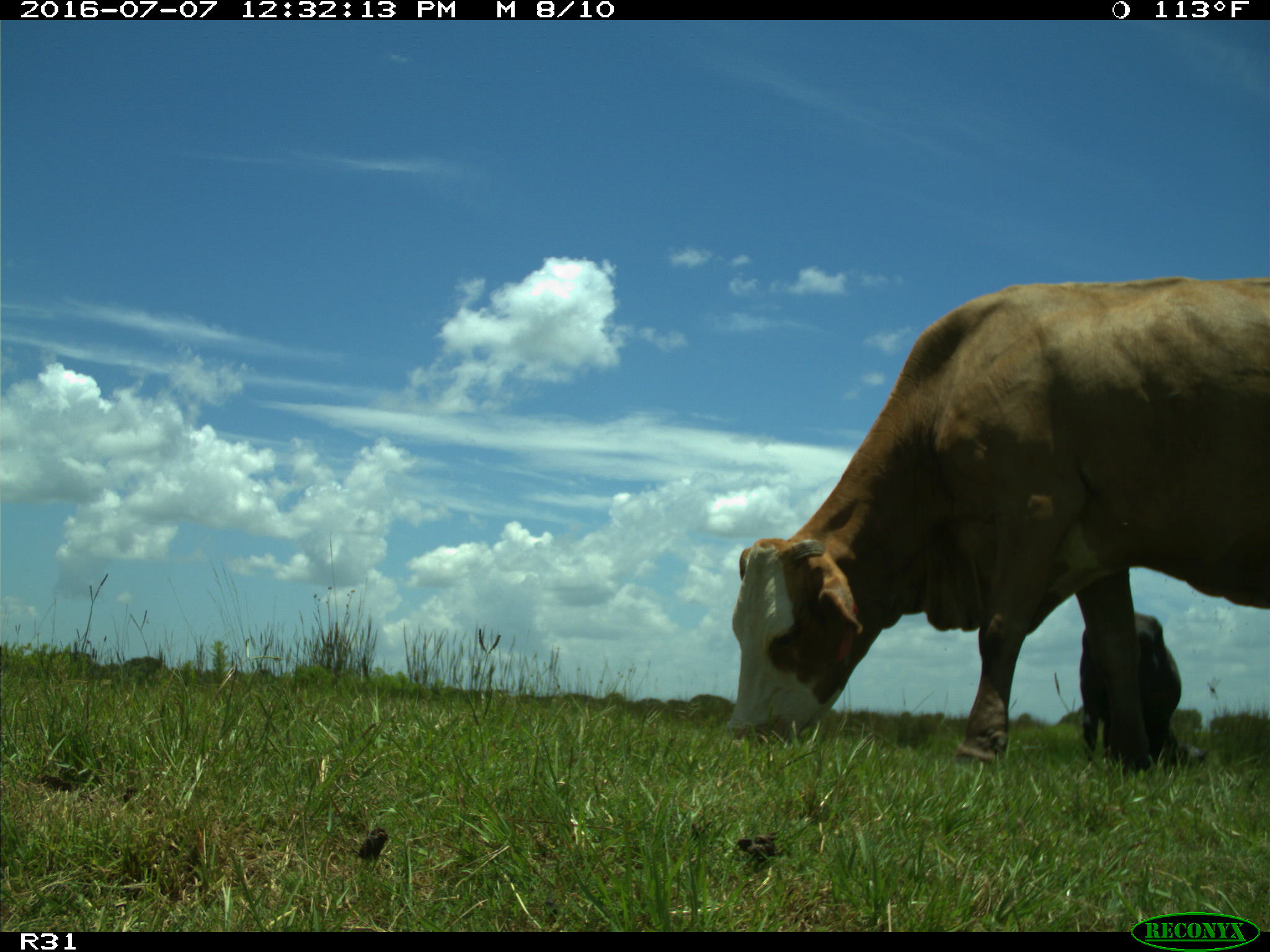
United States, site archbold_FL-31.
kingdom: Animalia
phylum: Chordata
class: Mammalia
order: Artiodactyla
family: Bovidae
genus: Bos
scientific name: Bos taurus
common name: domestic cow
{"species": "Bos taurus (domestic cow)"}